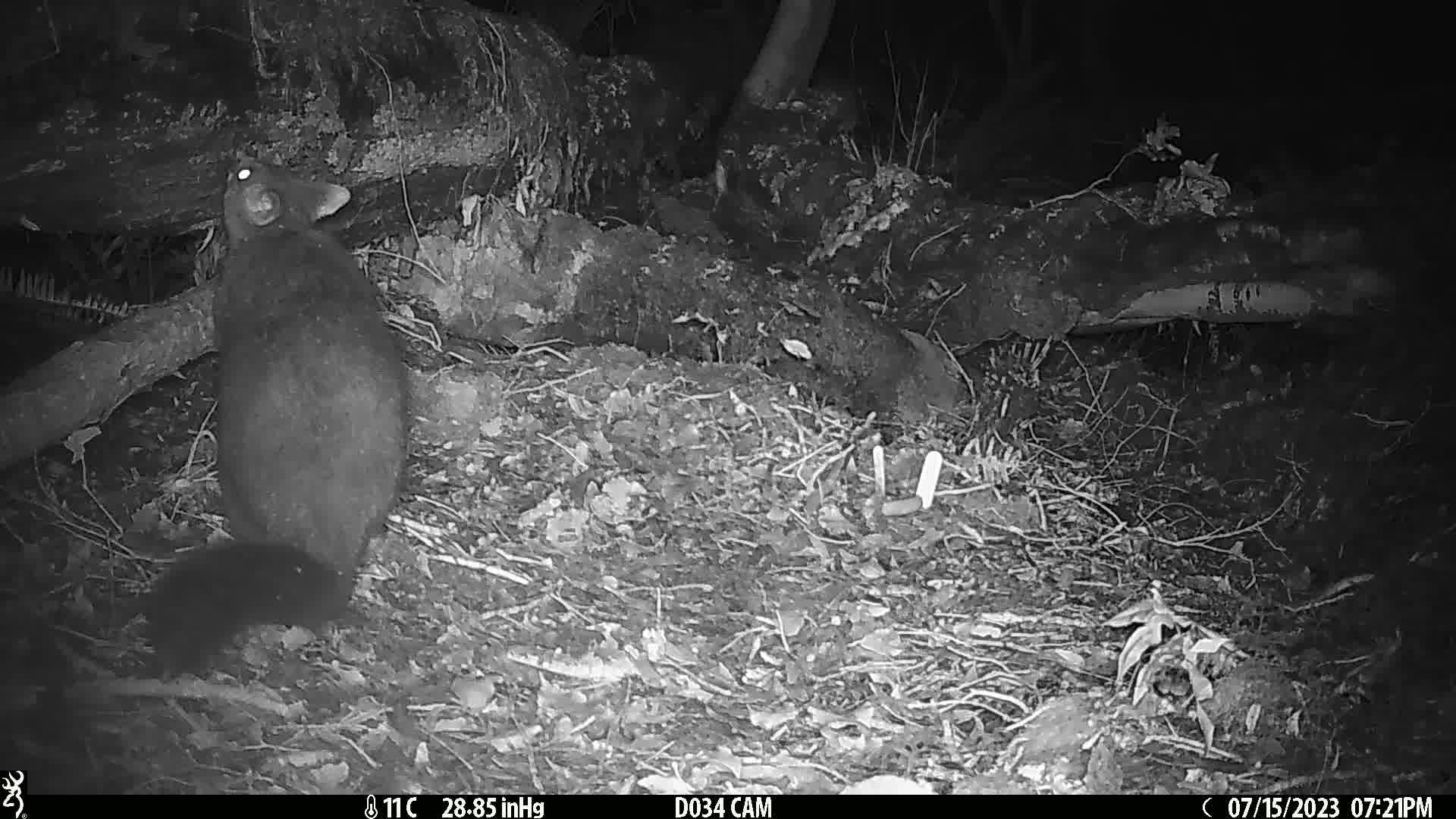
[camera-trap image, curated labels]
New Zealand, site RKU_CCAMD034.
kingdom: Animalia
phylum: Chordata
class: Mammalia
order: Diprotodontia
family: Phalangeridae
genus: Trichosurus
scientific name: Trichosurus vulpecula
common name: common brushtail possum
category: possum